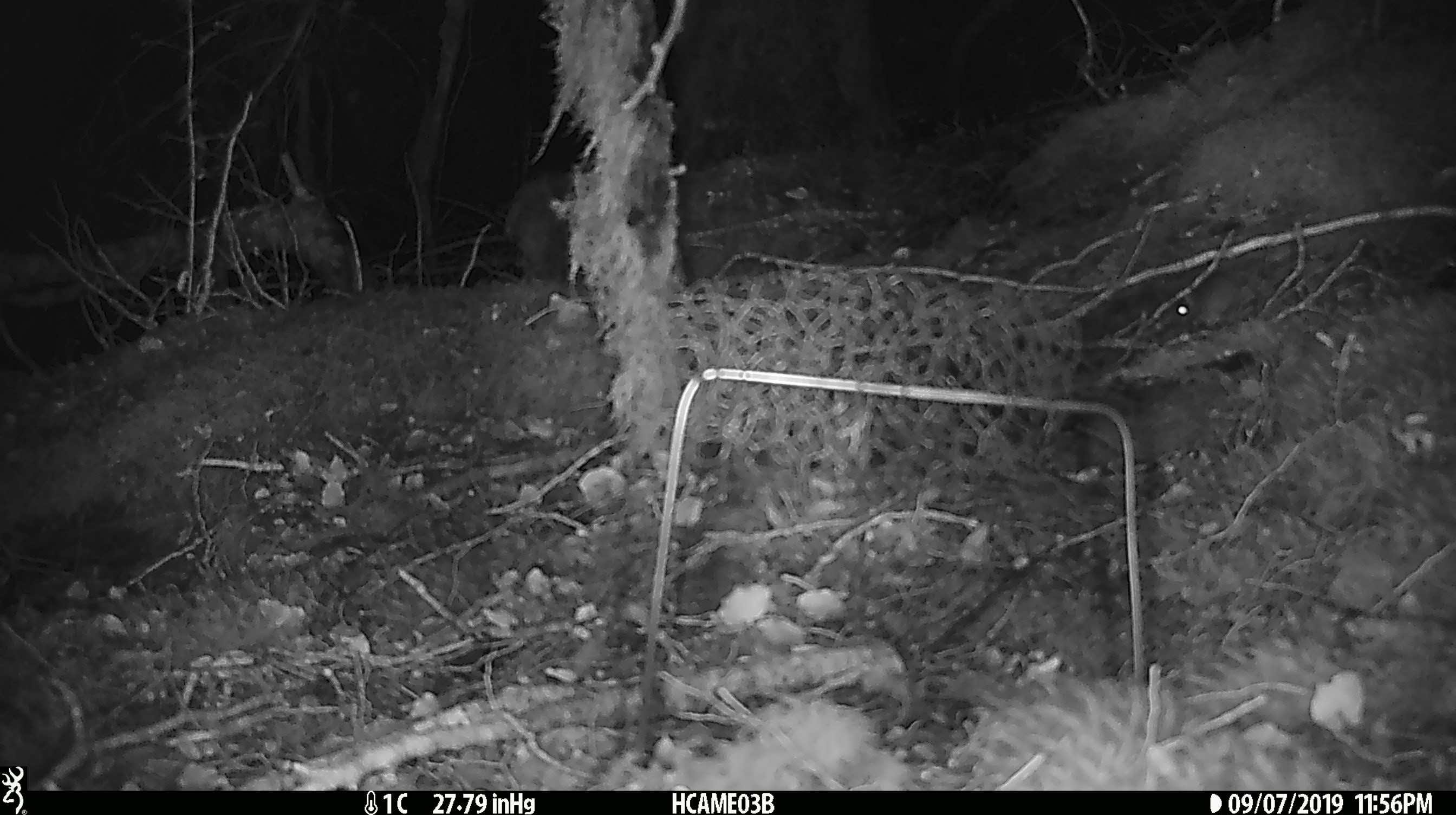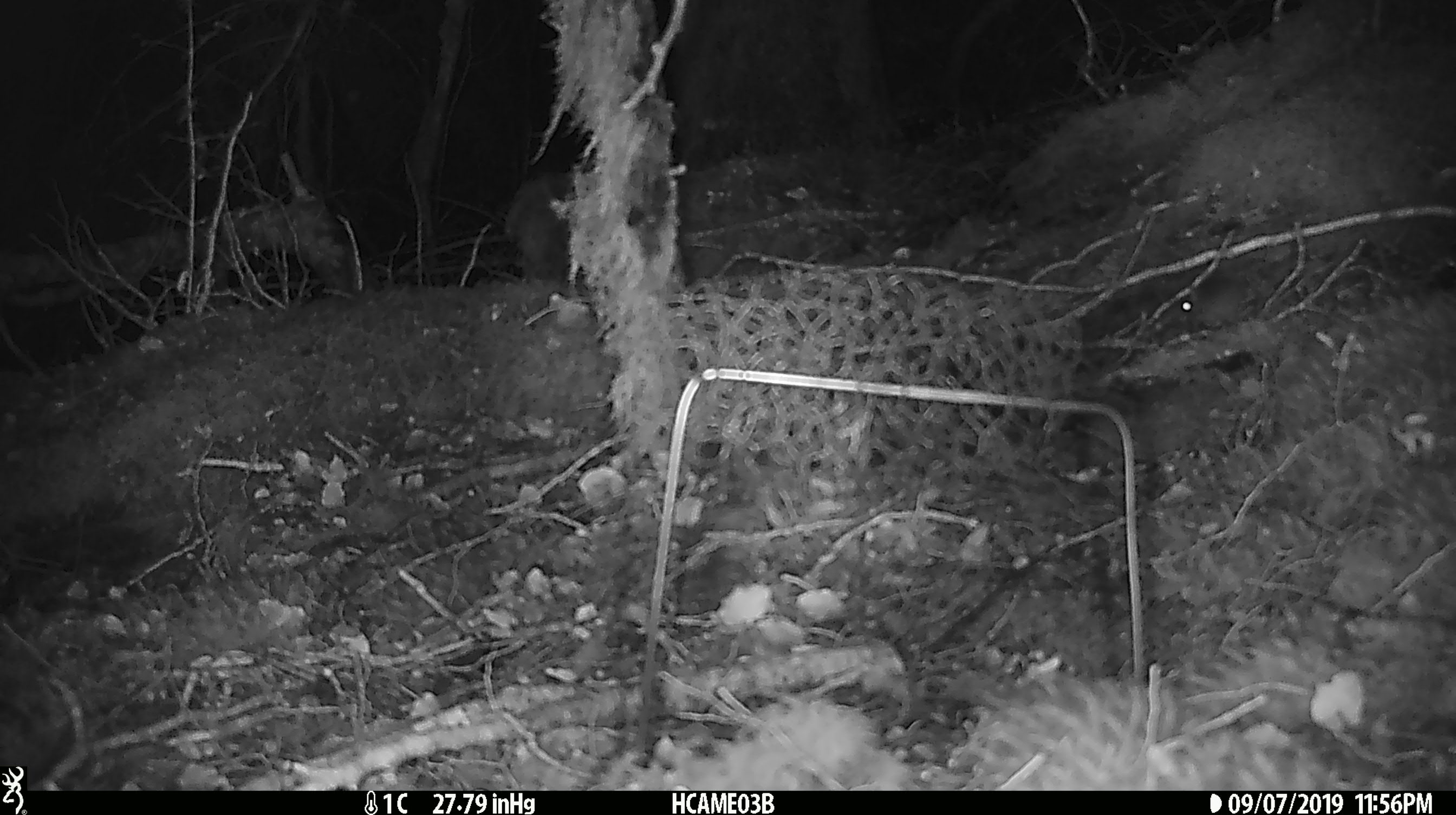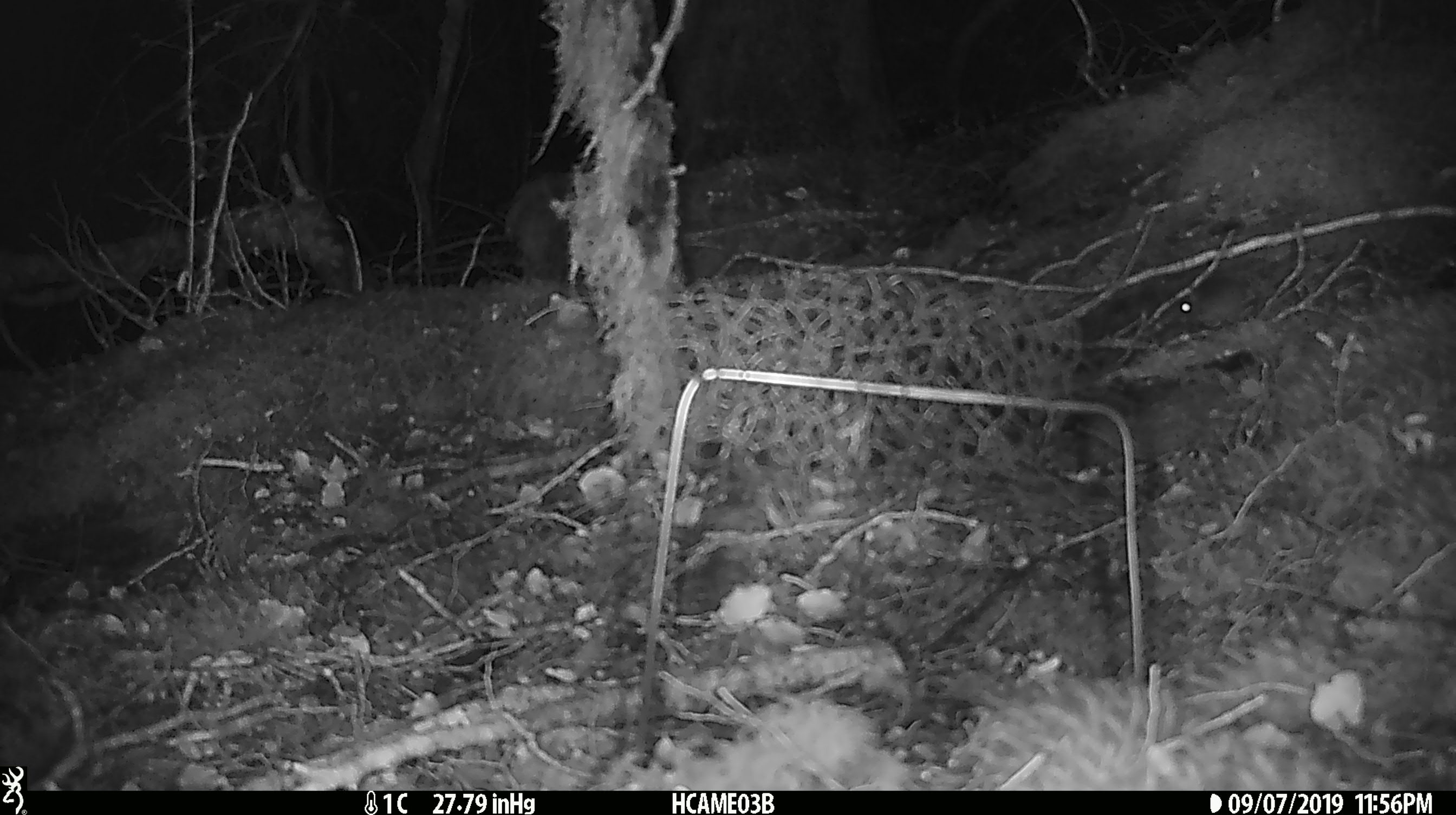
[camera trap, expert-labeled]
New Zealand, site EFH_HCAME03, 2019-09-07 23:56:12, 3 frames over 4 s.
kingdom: Animalia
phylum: Chordata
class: Mammalia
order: Rodentia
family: Muridae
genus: Mus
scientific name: Mus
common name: mouse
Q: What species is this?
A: Mouse (Mus).